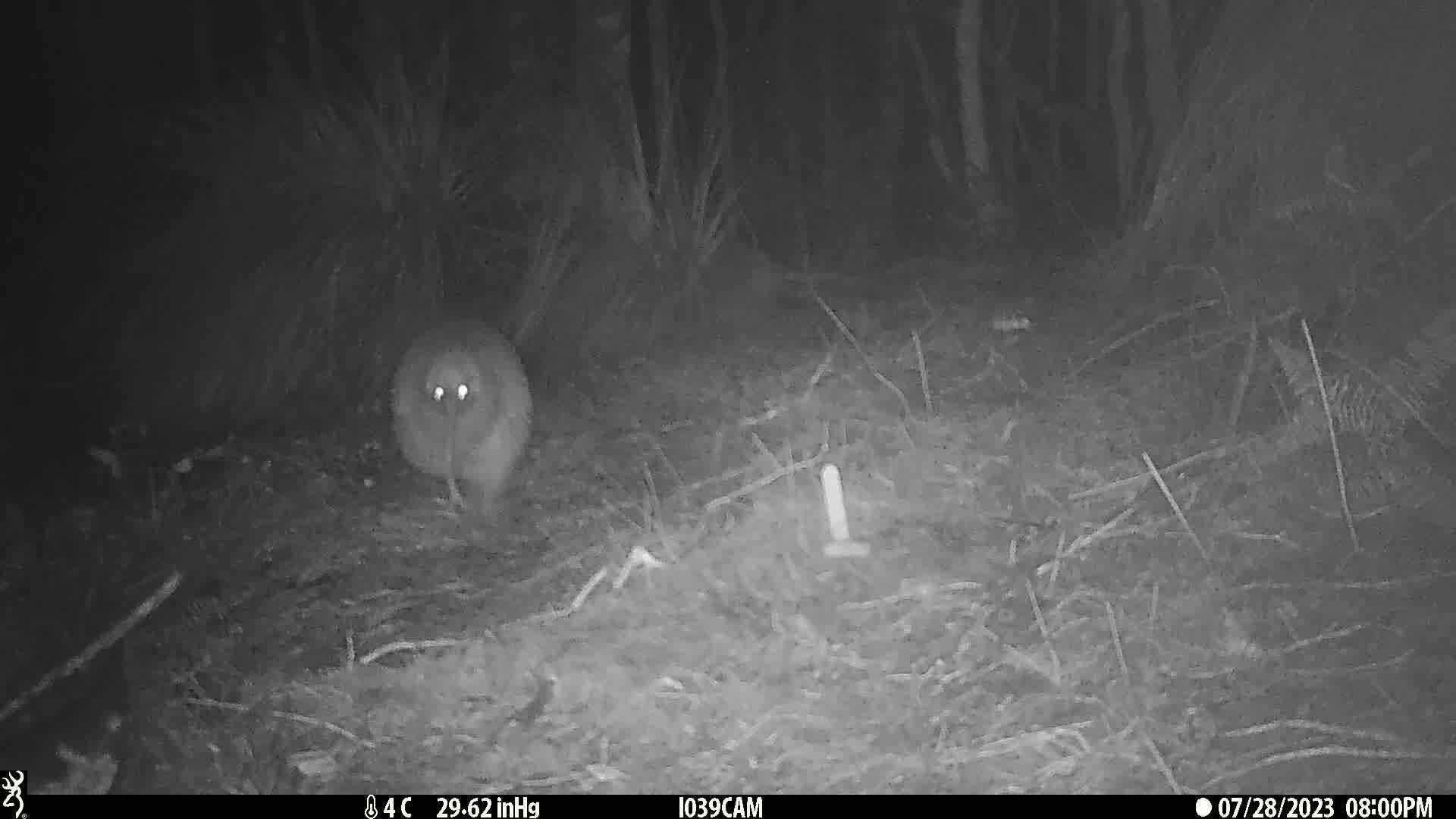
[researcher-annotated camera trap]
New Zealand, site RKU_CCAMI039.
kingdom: Animalia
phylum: Chordata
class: Aves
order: Apterygiformes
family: Apterygidae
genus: Apteryx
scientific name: Apteryx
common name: kiwi